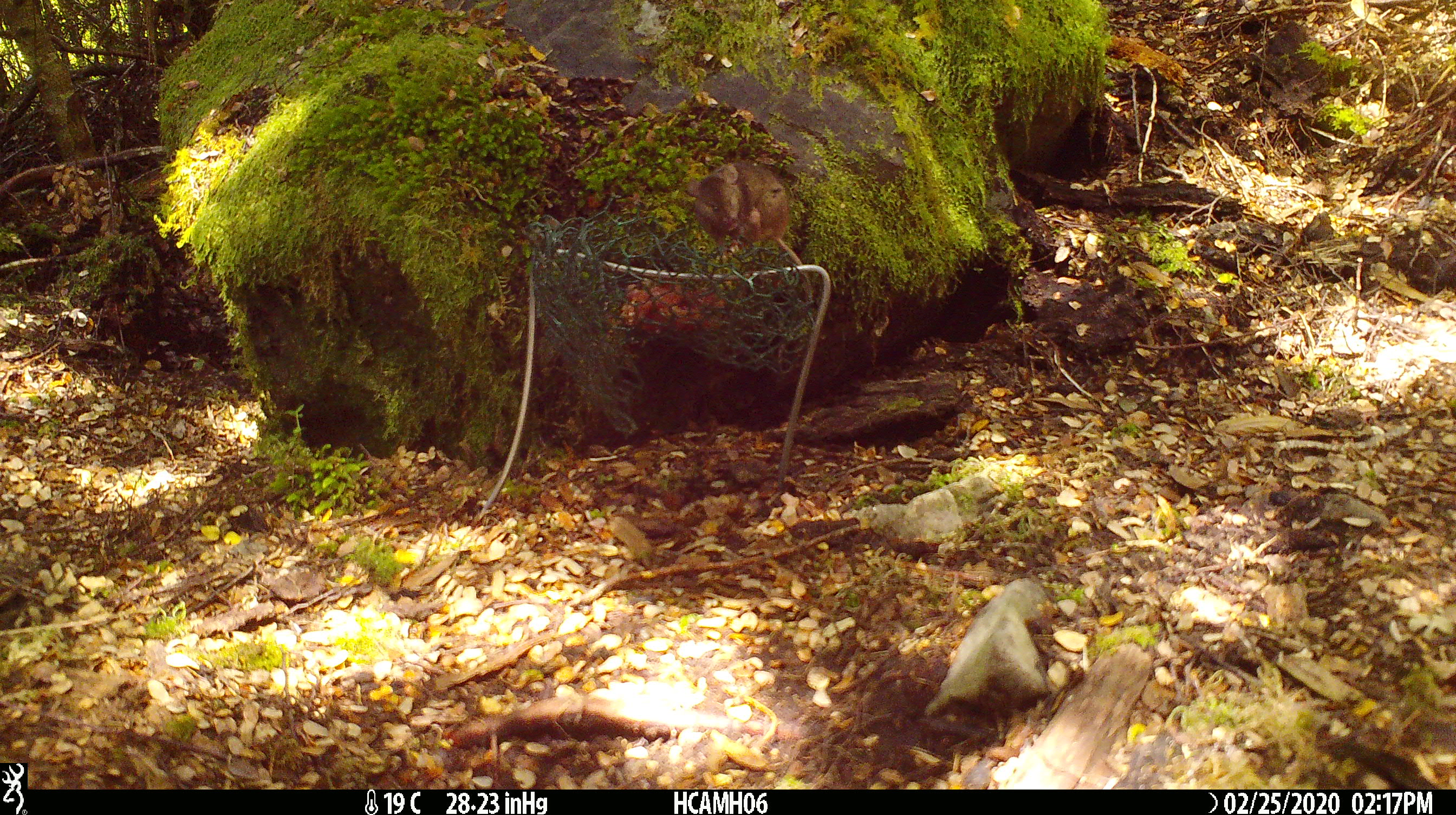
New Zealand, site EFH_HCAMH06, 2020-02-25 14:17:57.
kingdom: Animalia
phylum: Chordata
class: Mammalia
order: Rodentia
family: Muridae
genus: Mus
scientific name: Mus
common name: mouse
Mouse (Mus).